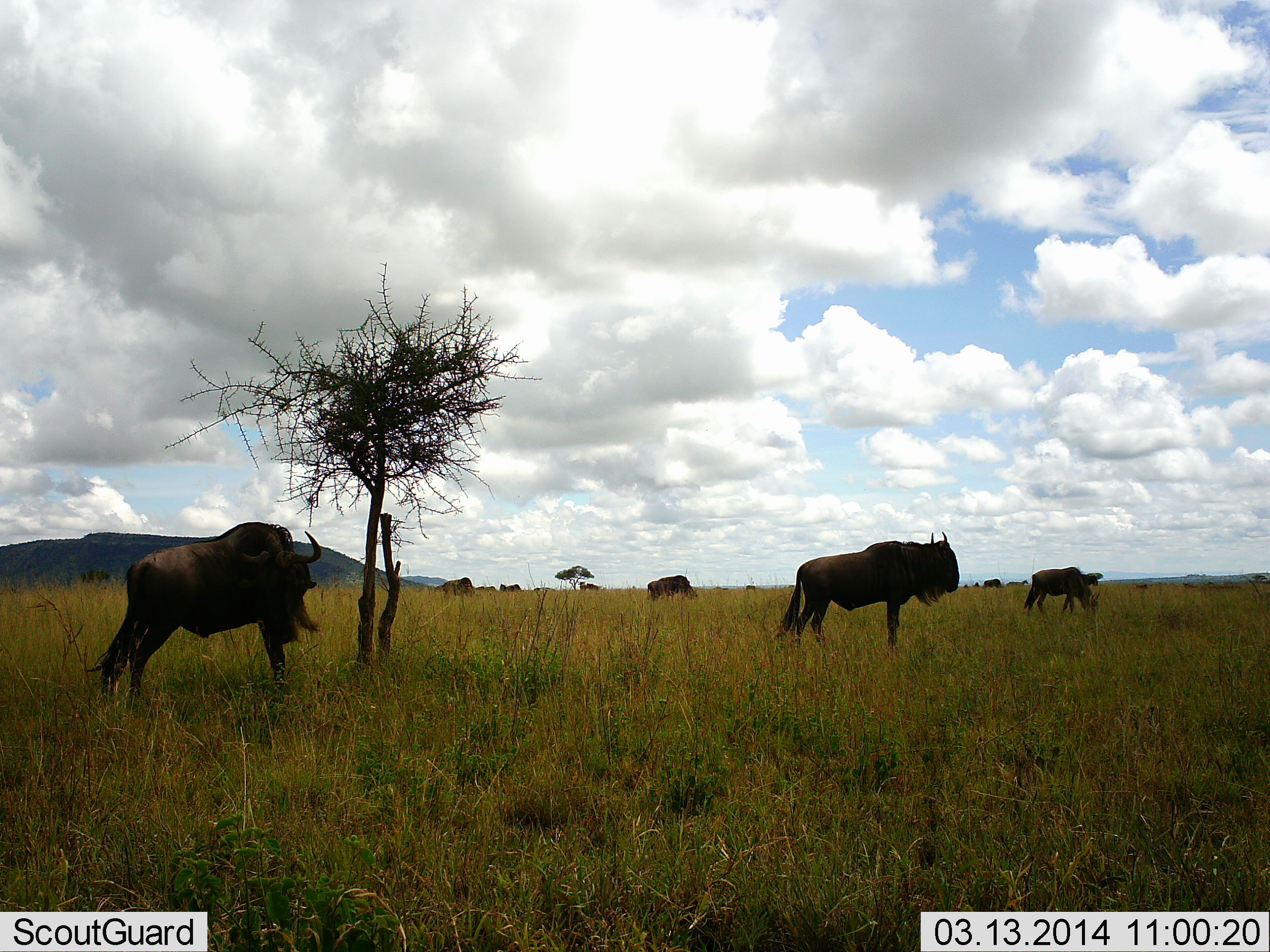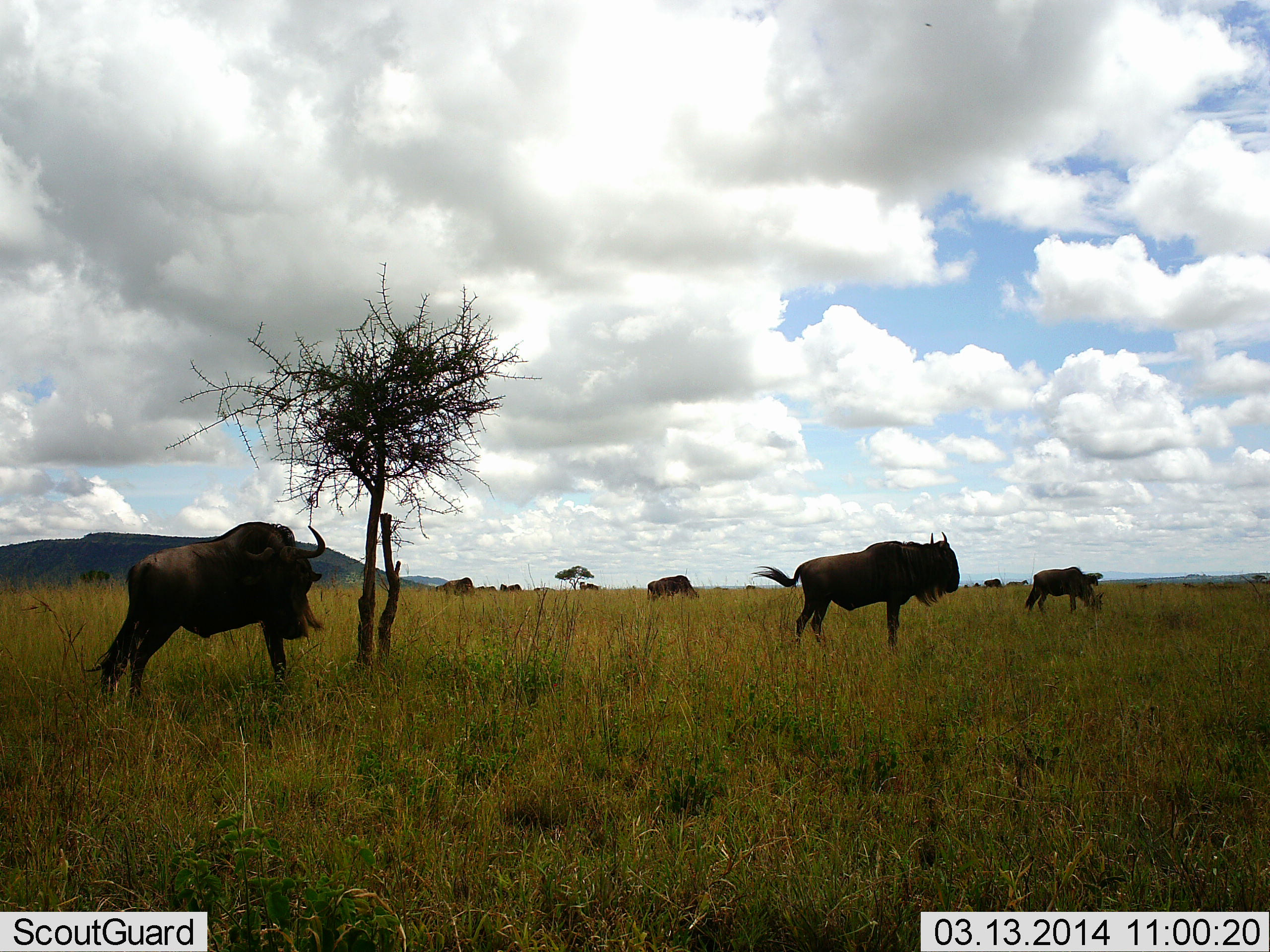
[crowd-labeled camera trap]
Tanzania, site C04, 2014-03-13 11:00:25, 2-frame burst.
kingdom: Animalia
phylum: Chordata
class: Mammalia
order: Artiodactyla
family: Bovidae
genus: Connochaetes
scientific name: Connochaetes taurinus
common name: blue wildebeest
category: wildebeest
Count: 7.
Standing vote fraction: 100%.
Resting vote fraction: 0%.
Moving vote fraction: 10%.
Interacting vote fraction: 0%.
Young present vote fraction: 0%.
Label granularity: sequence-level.